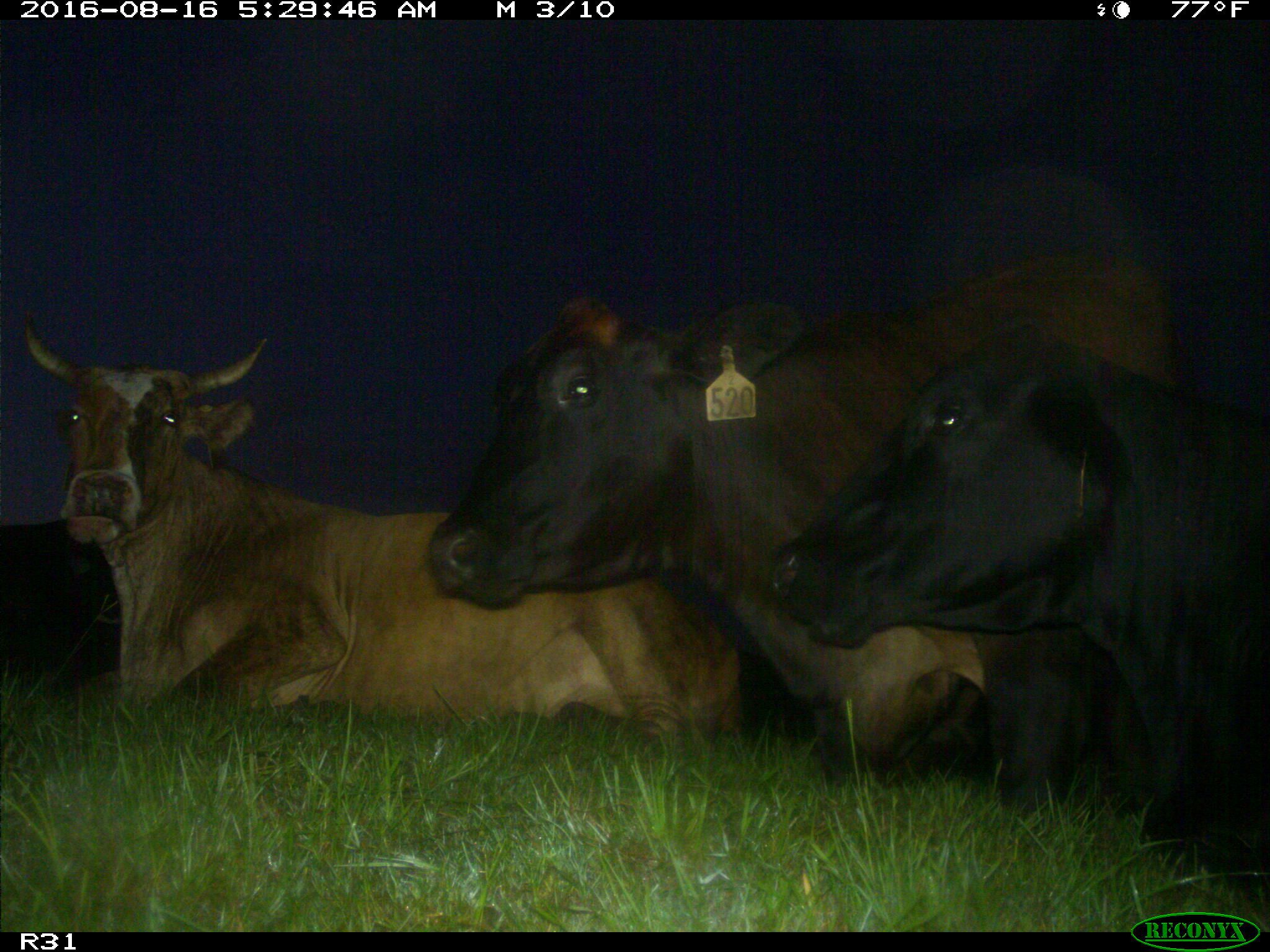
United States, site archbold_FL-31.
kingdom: Animalia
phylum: Chordata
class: Mammalia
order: Artiodactyla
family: Bovidae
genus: Bos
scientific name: Bos taurus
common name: domestic cow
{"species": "Bos taurus (domestic cow)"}